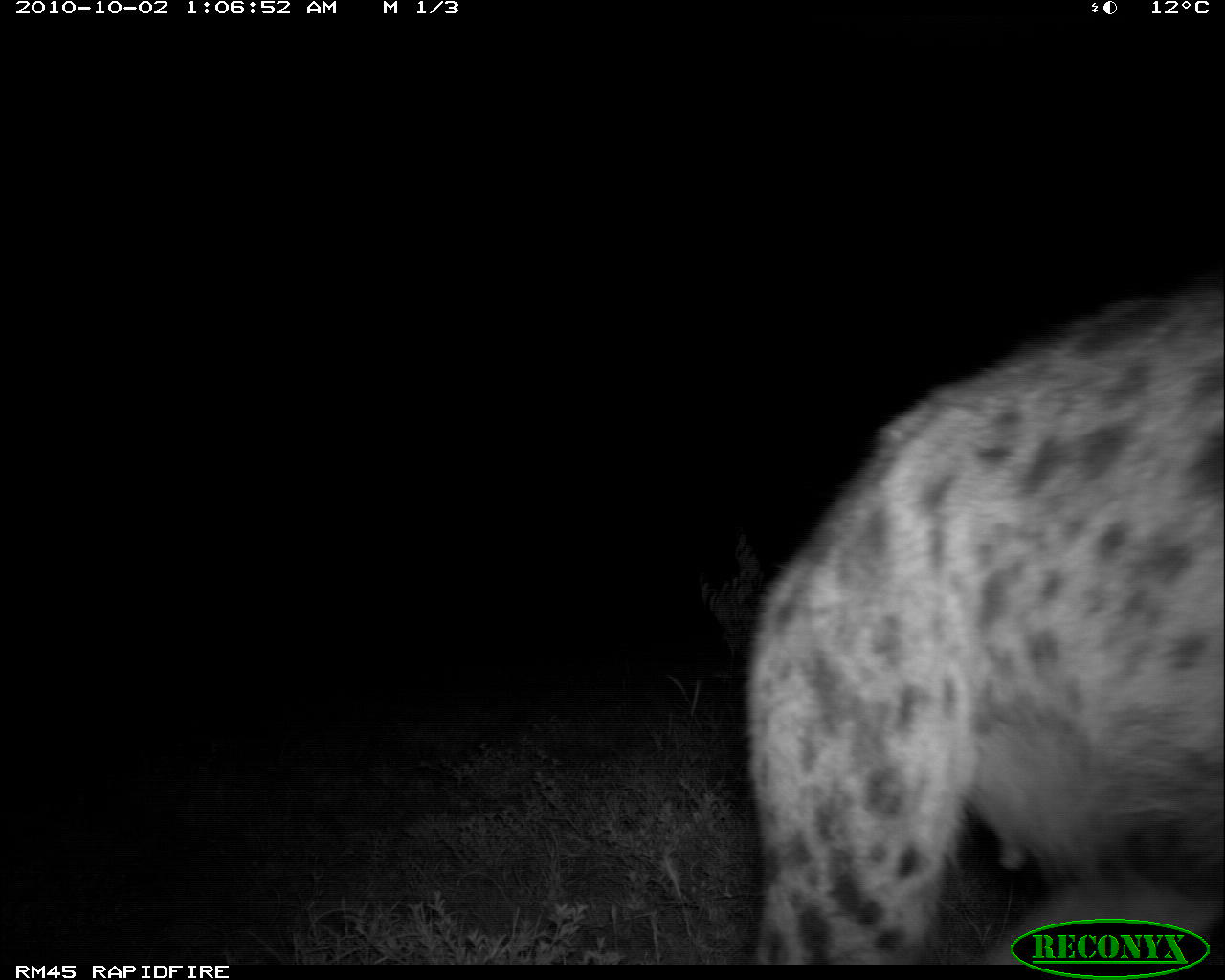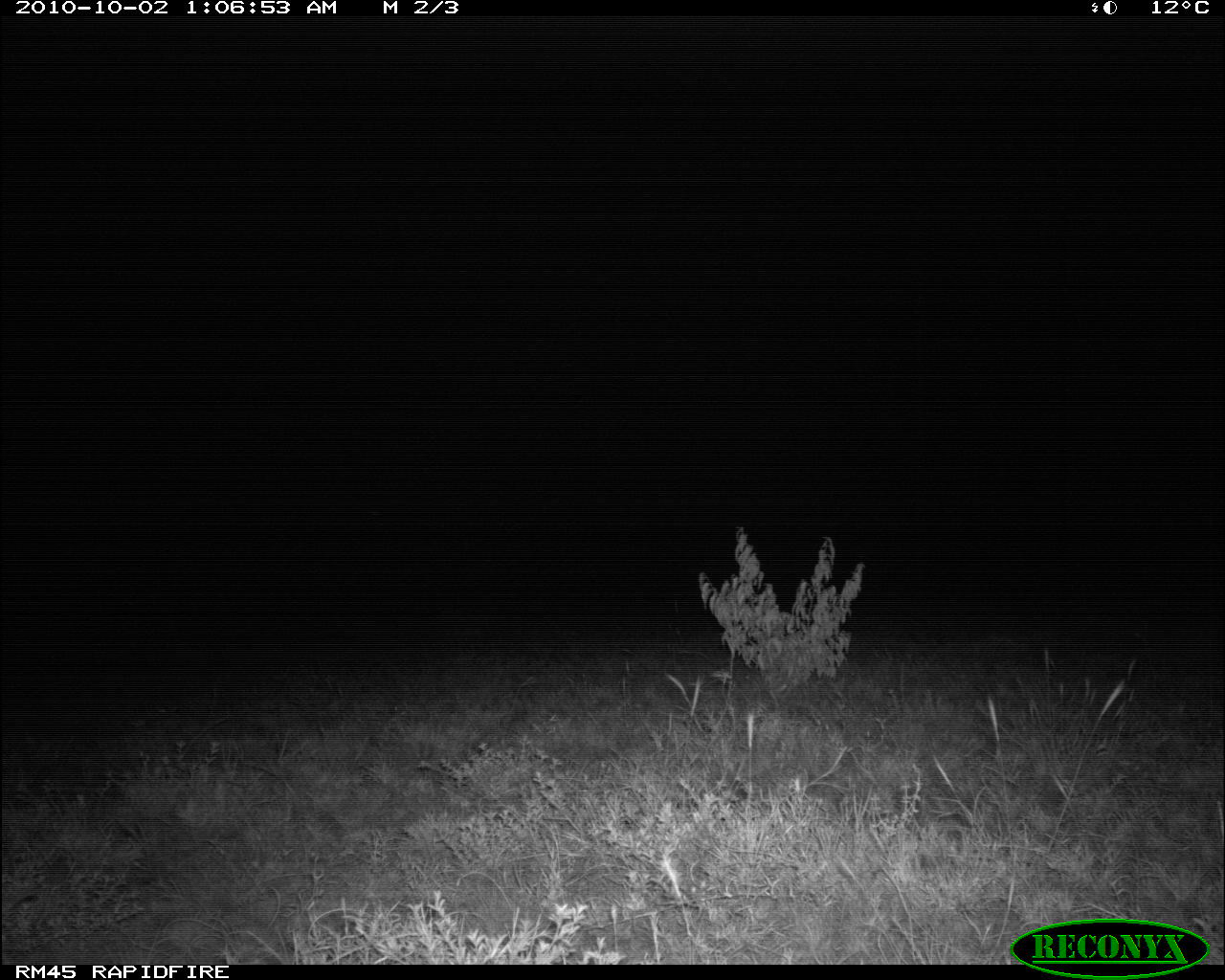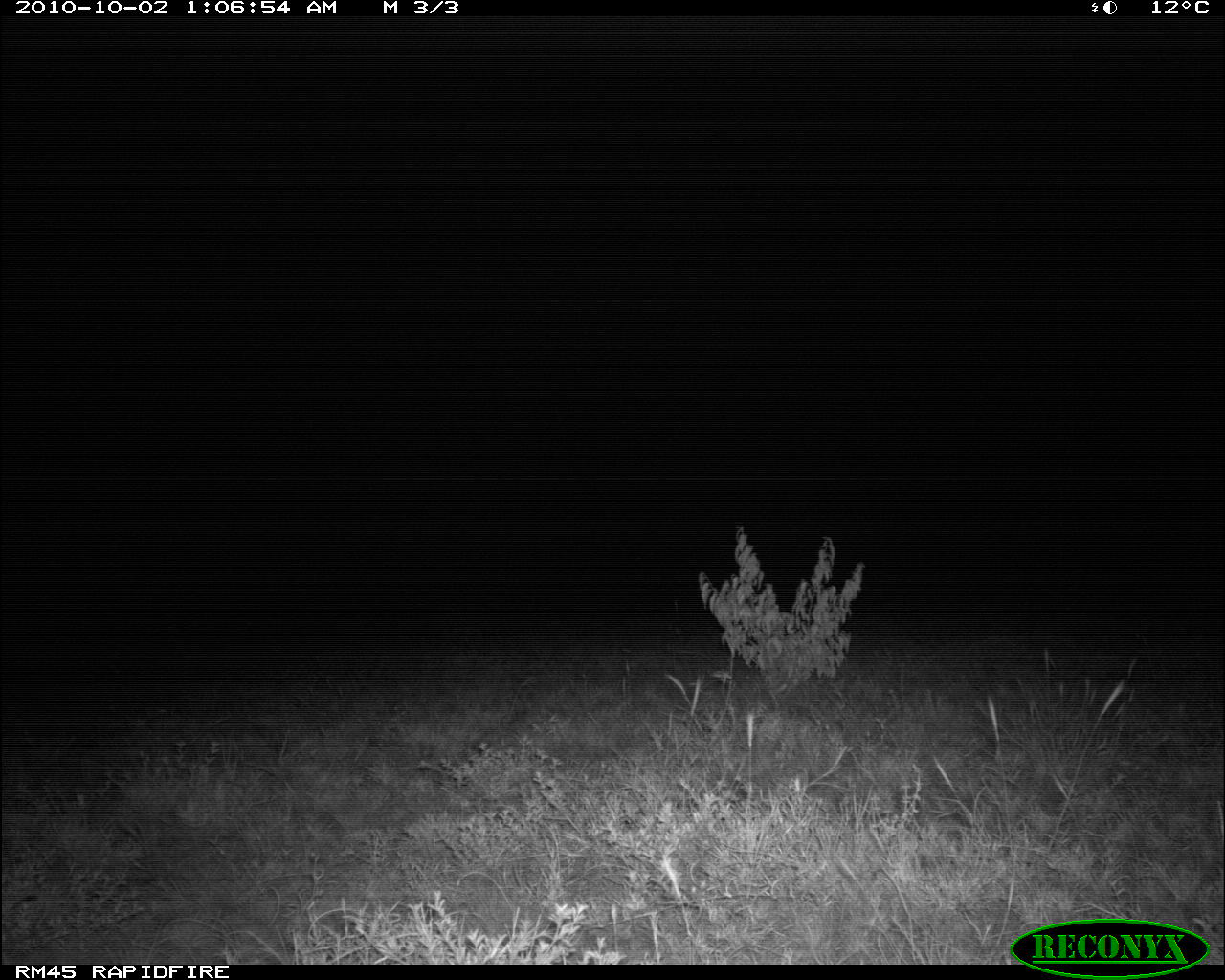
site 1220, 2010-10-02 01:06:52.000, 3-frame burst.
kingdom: Animalia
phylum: Chordata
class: Mammalia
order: Carnivora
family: Hyaenidae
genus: Crocuta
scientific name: Crocuta crocuta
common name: spotted hyena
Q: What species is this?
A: Crocuta crocuta (spotted hyena).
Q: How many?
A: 1.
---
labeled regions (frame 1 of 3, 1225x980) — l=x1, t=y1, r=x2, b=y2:
crocuta crocuta: l=746, t=277, r=1225, b=964